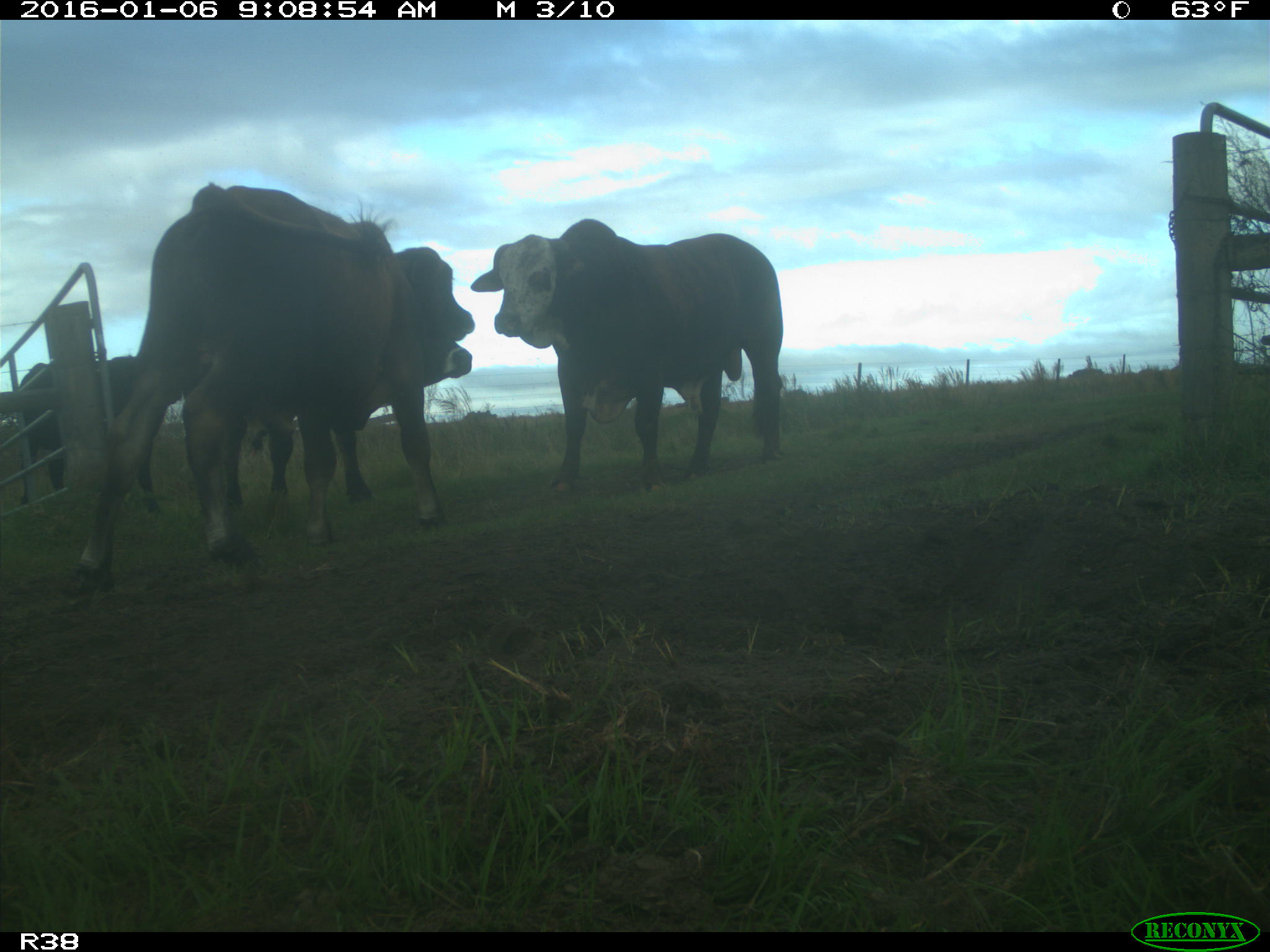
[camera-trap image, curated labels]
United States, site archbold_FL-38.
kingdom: Animalia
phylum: Chordata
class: Mammalia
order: Artiodactyla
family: Bovidae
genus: Bos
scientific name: Bos taurus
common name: domestic cow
Bos taurus (domestic cow).